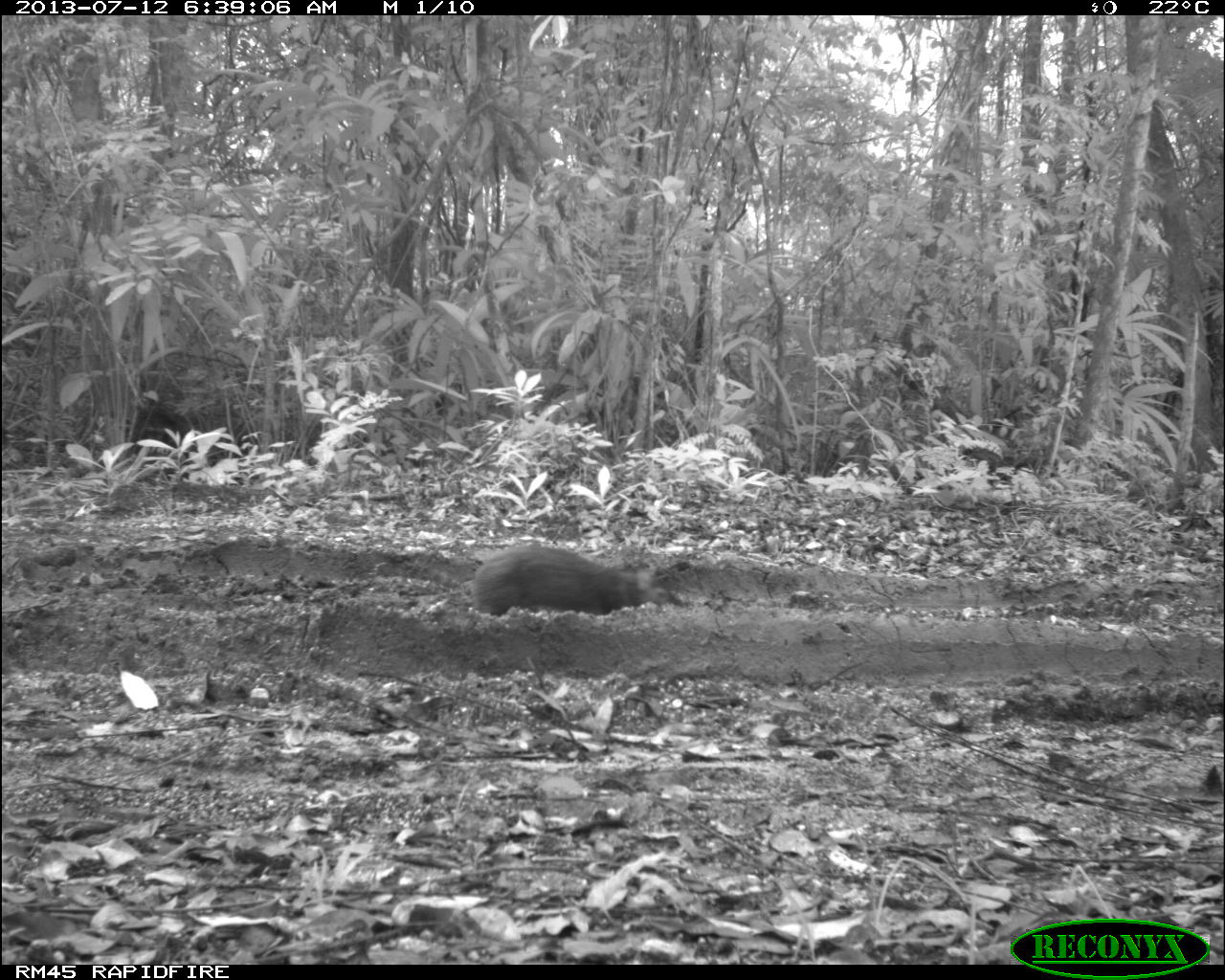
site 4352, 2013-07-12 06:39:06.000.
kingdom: Animalia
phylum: Chordata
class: Mammalia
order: Rodentia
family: Dasyproctidae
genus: Dasyprocta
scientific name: Dasyprocta punctata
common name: central american agouti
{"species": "Dasyprocta punctata (central american agouti)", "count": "1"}